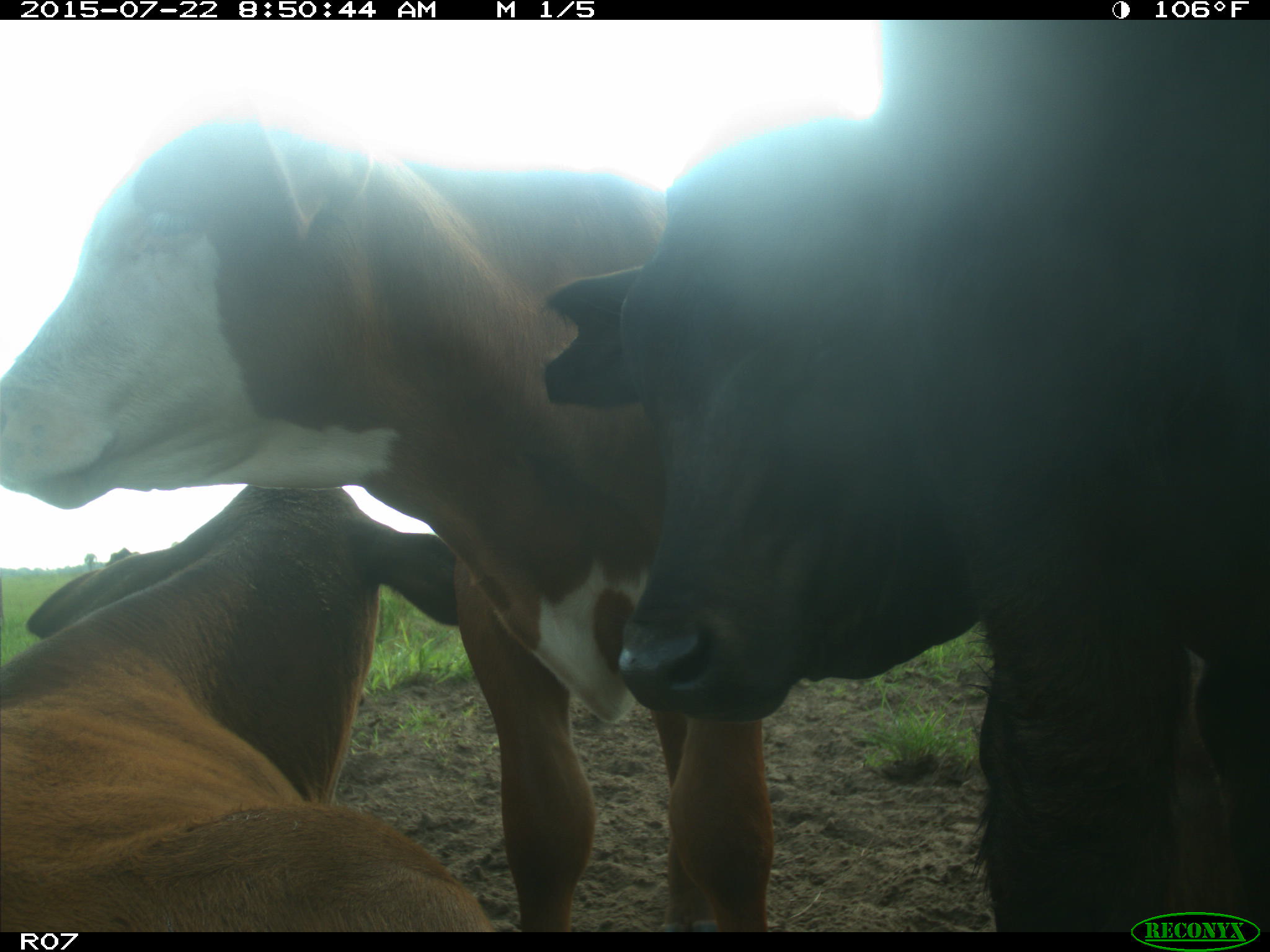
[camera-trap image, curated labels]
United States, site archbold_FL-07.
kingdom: Animalia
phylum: Chordata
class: Mammalia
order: Artiodactyla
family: Bovidae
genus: Bos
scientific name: Bos taurus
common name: domestic cow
Bos taurus (domestic cow).